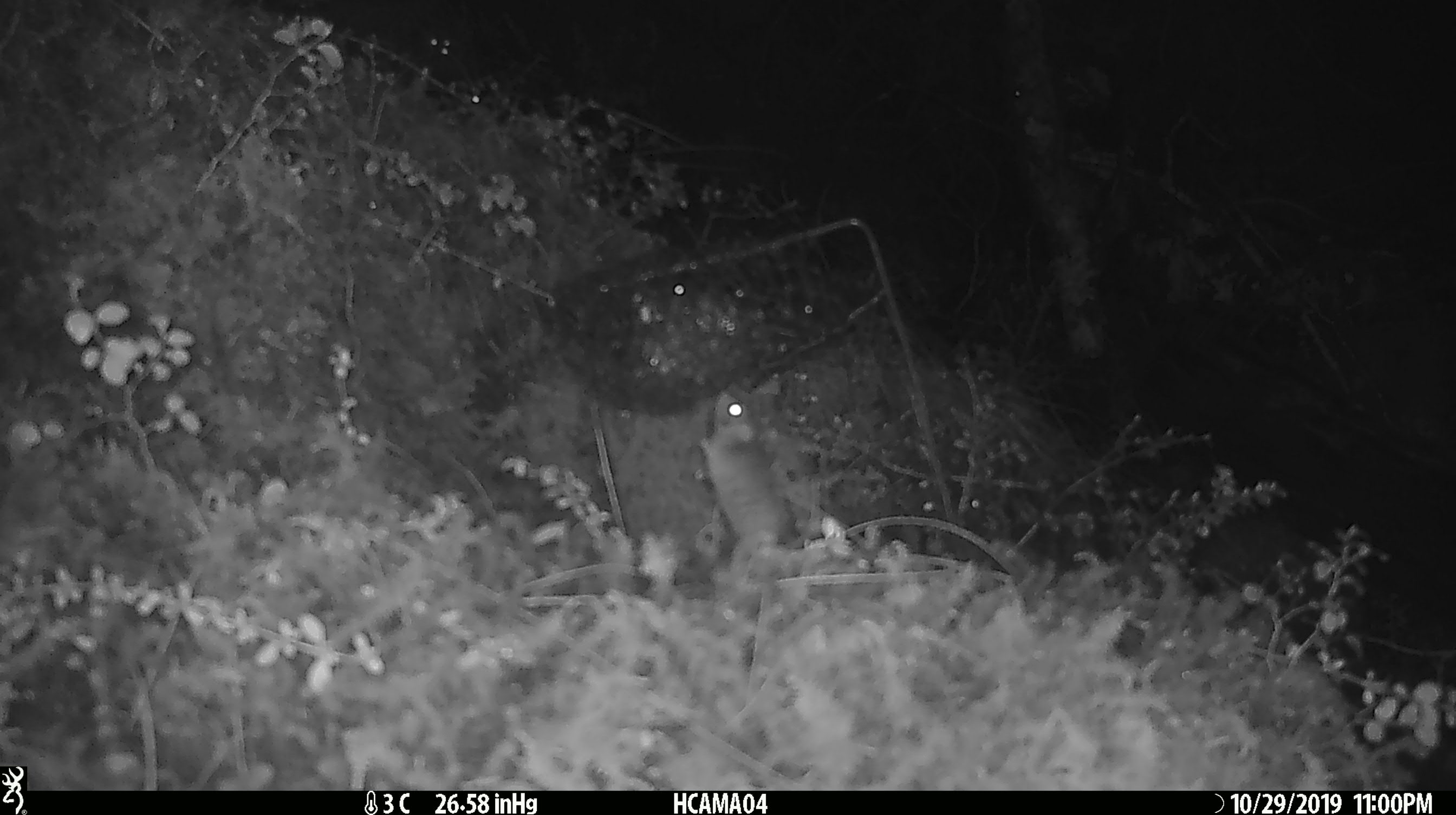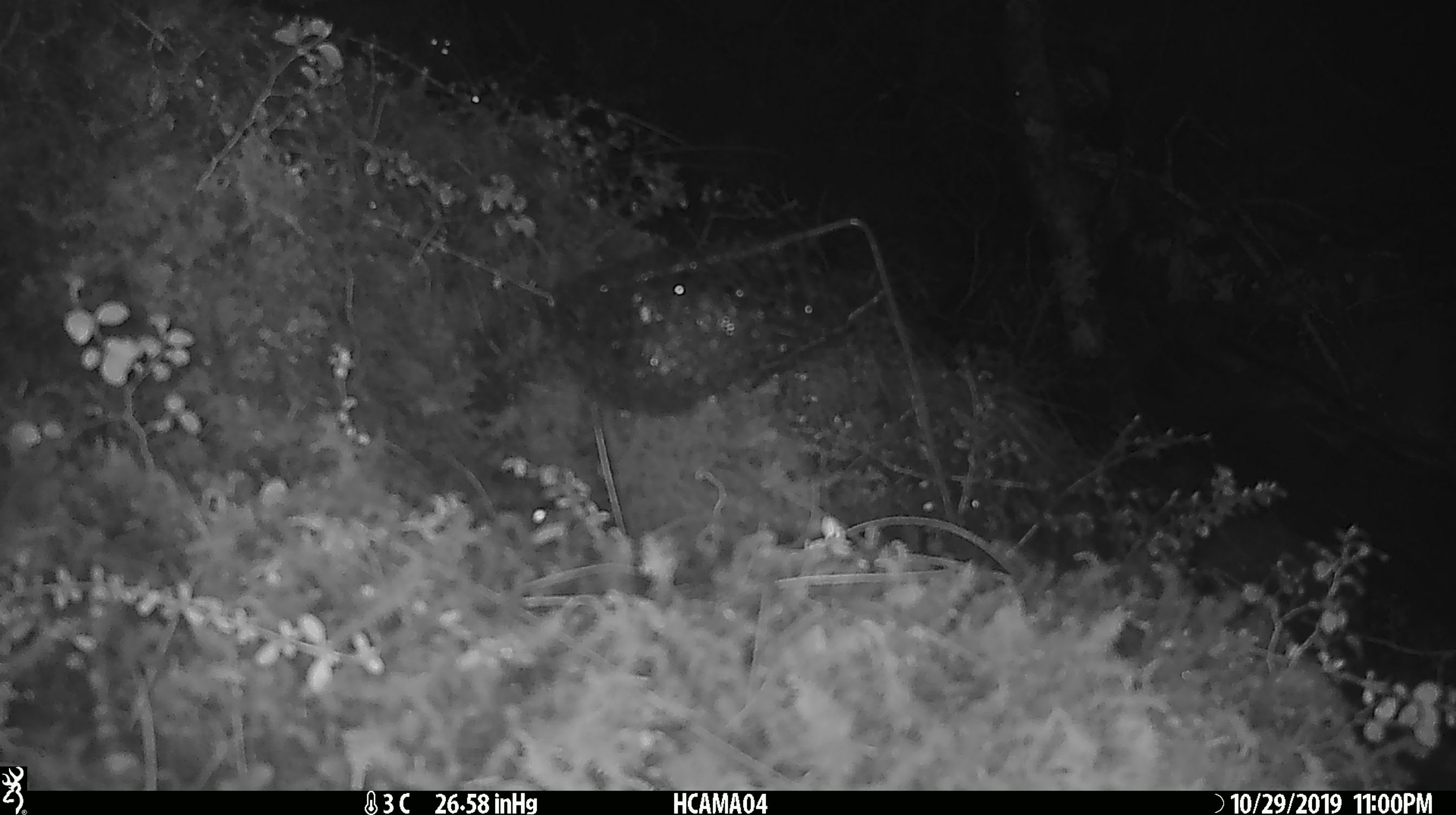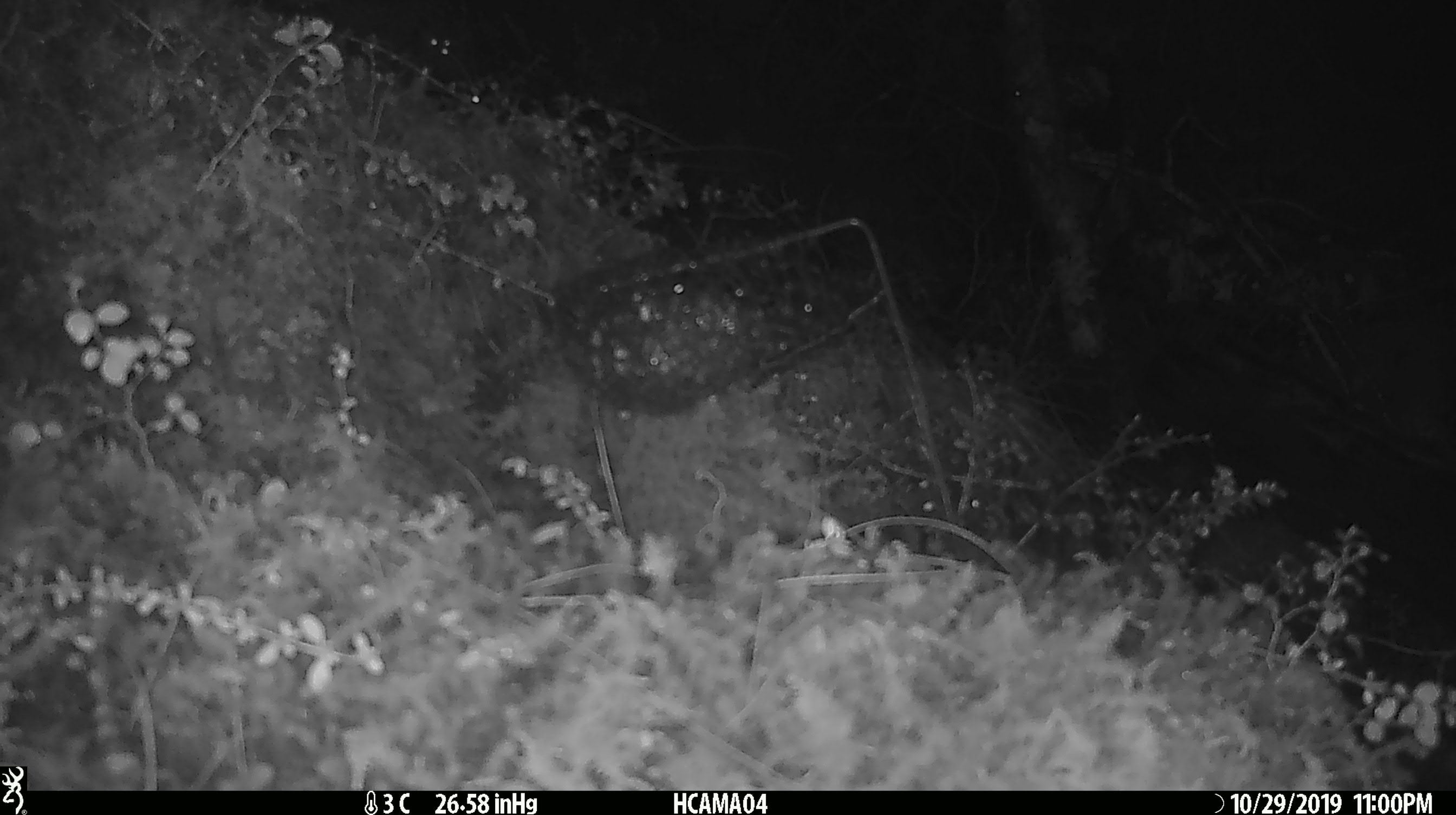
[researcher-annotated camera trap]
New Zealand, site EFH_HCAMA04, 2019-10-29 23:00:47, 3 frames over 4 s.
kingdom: Animalia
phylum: Chordata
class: Mammalia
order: Rodentia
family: Muridae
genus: Mus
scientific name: Mus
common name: mouse